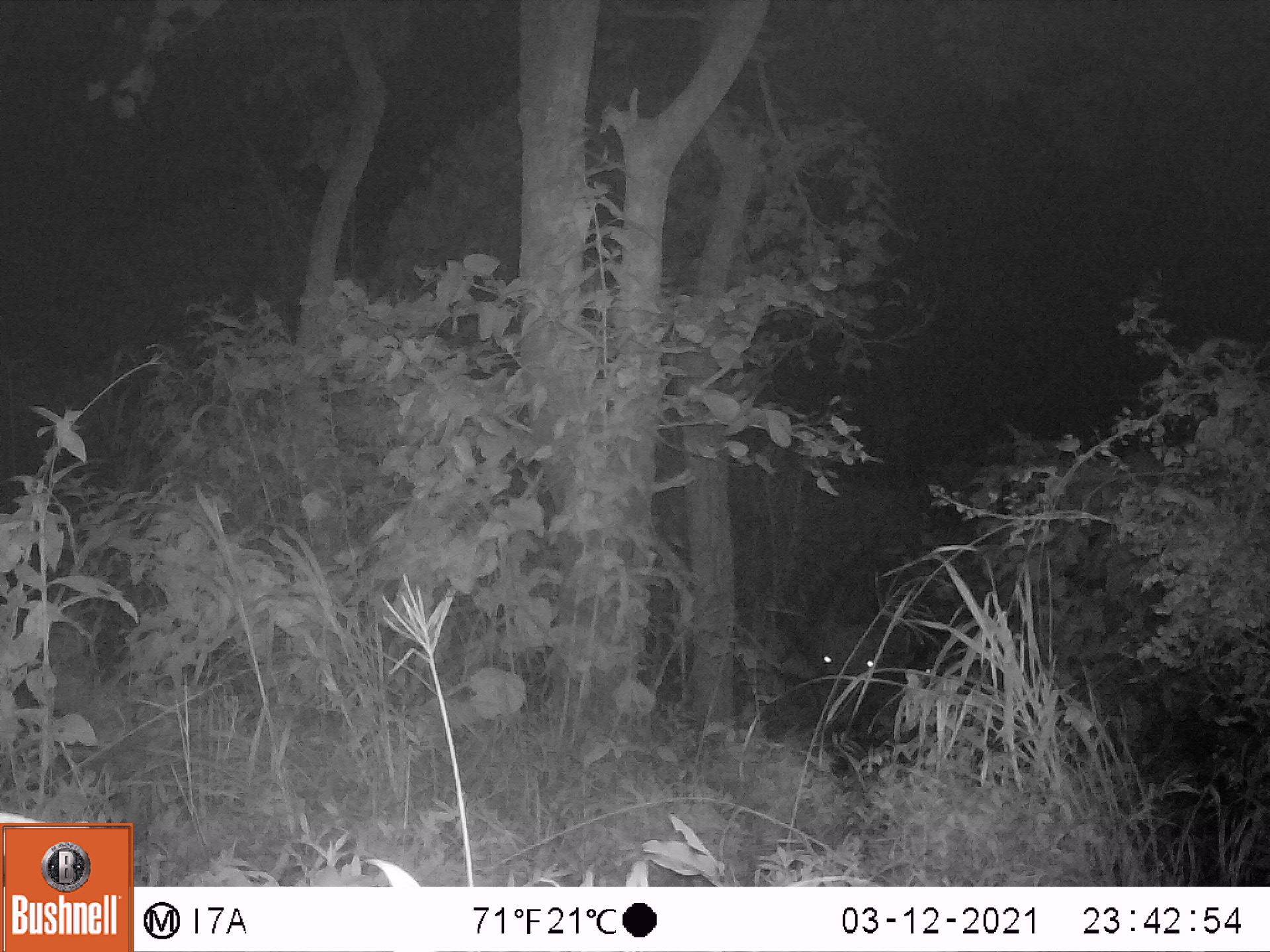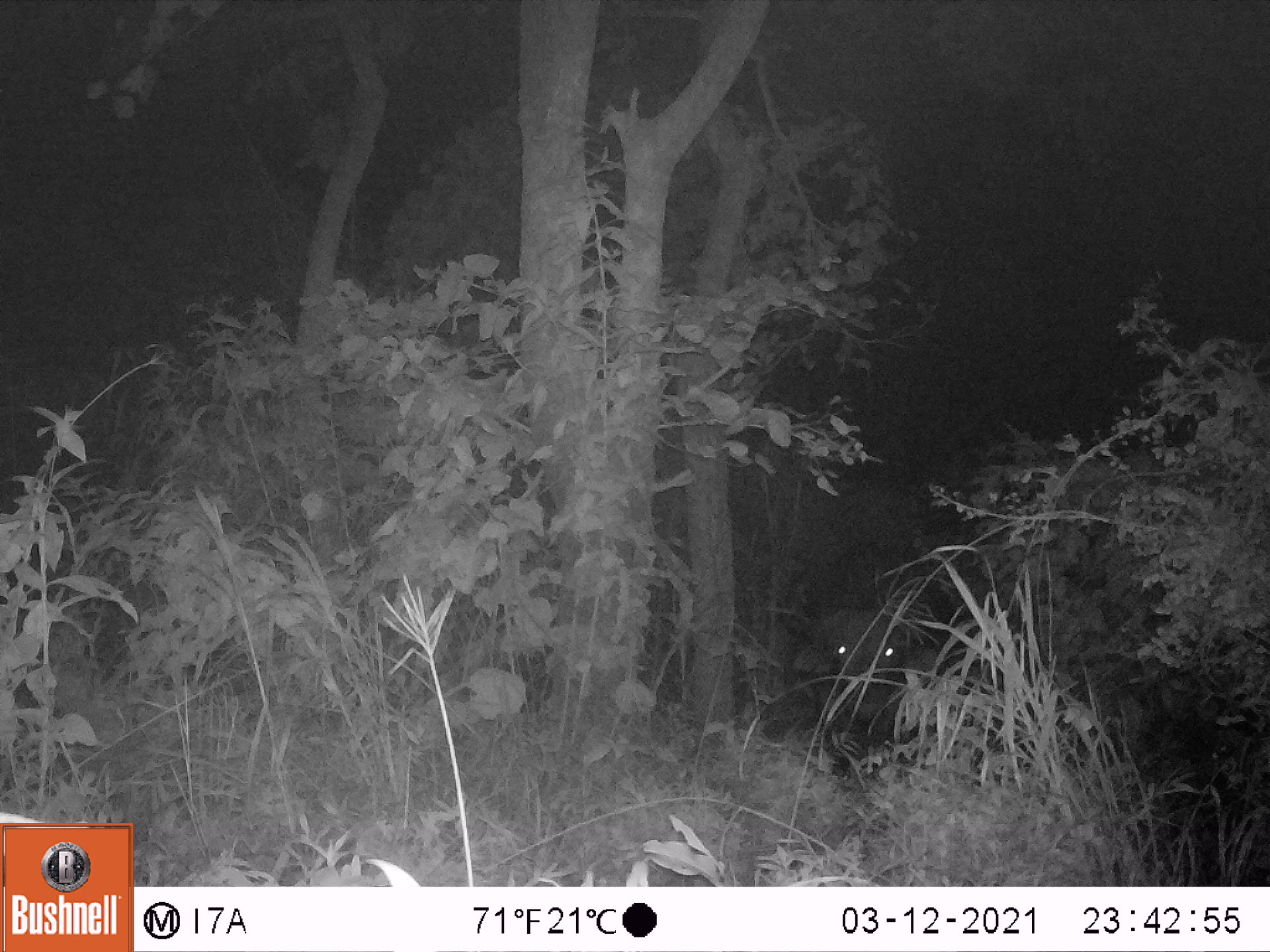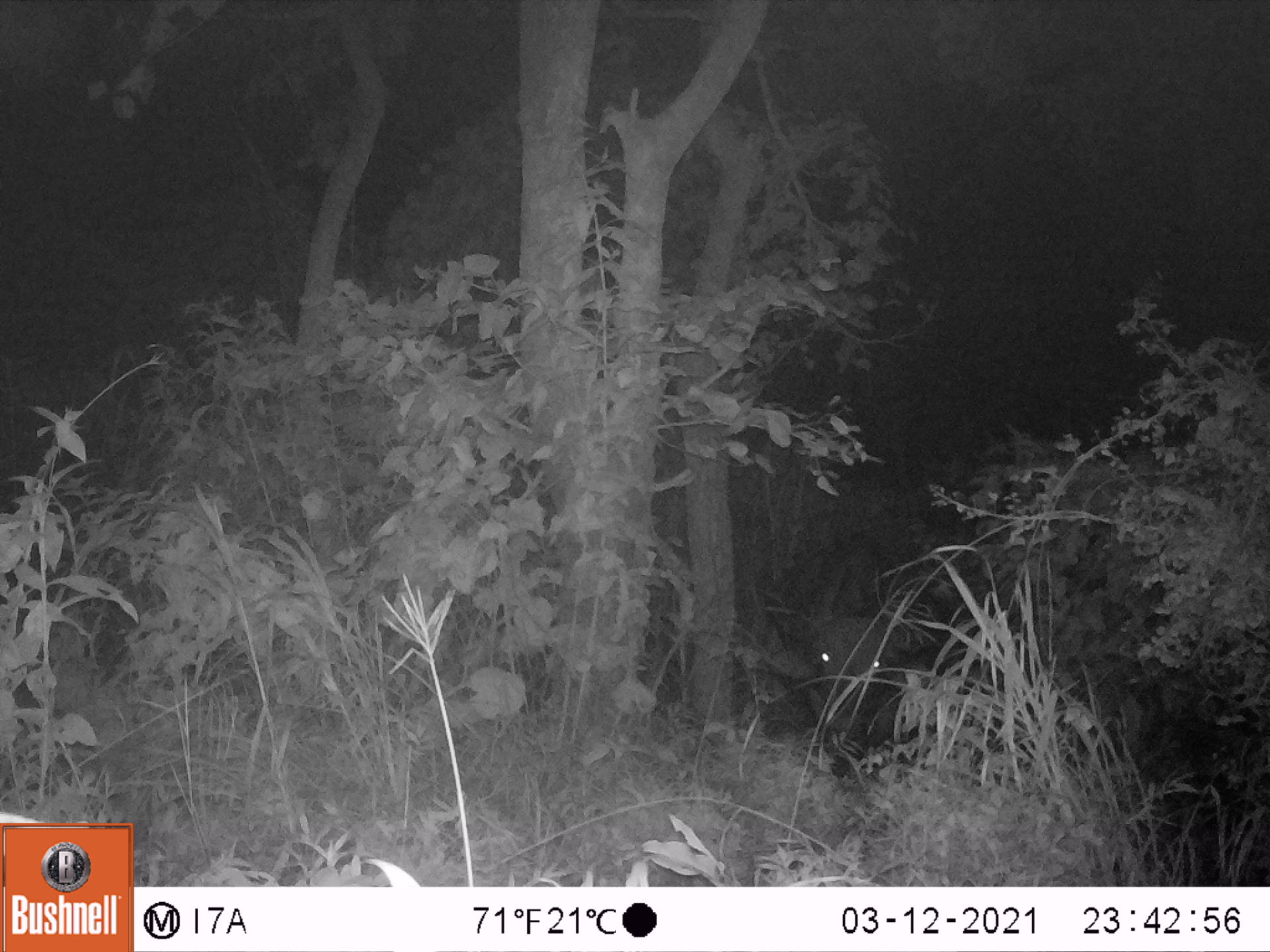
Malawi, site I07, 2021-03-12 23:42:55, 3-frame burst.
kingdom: Animalia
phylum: Chordata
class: Mammalia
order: Artiodactyla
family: Bovidae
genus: Syncerus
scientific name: Syncerus caffer caffer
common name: cape buffalo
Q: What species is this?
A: Cape buffalo (Syncerus caffer caffer).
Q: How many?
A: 1.